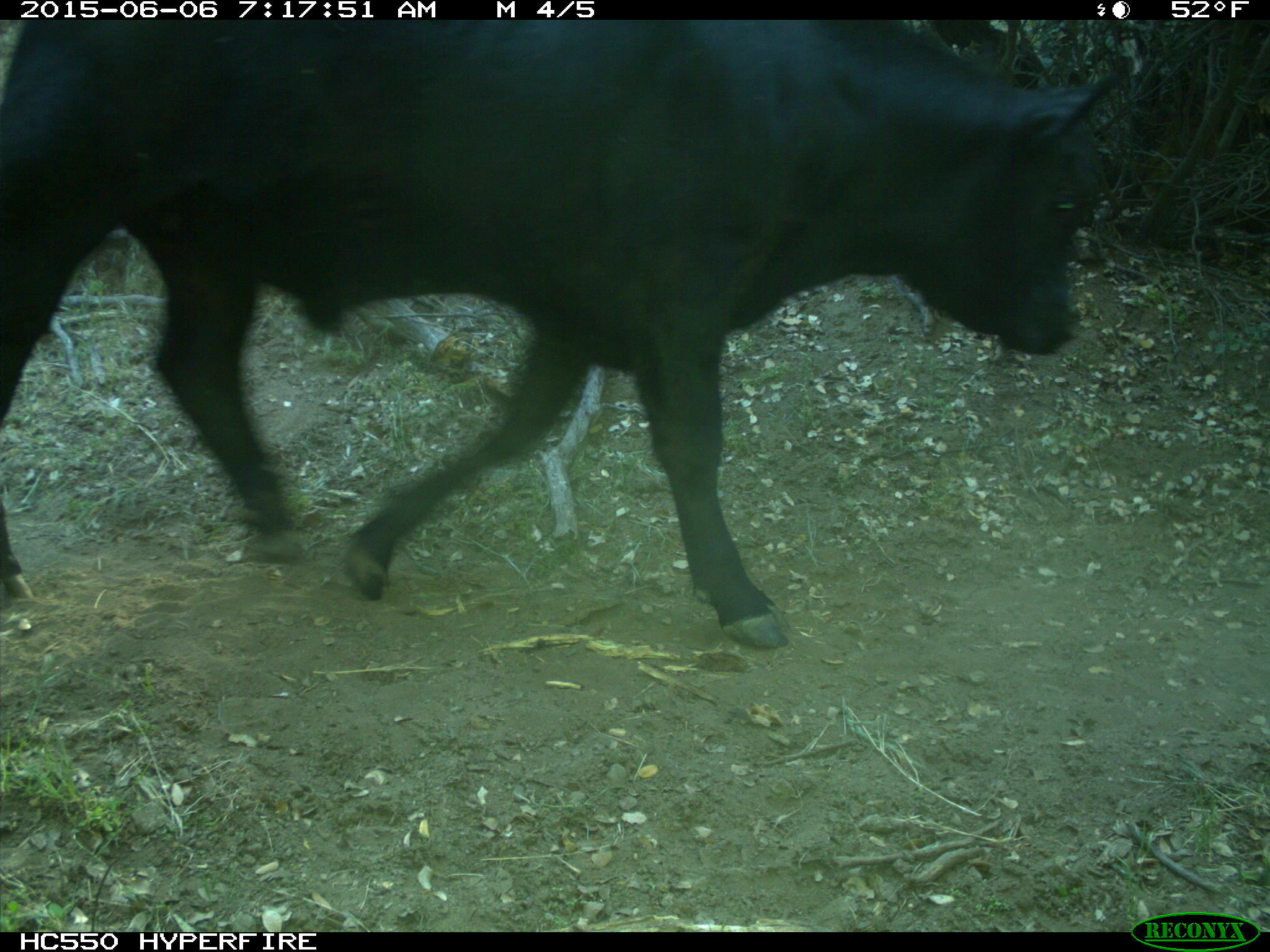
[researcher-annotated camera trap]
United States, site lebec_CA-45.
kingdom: Animalia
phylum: Chordata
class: Mammalia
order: Artiodactyla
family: Bovidae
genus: Bos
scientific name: Bos taurus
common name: domestic cow